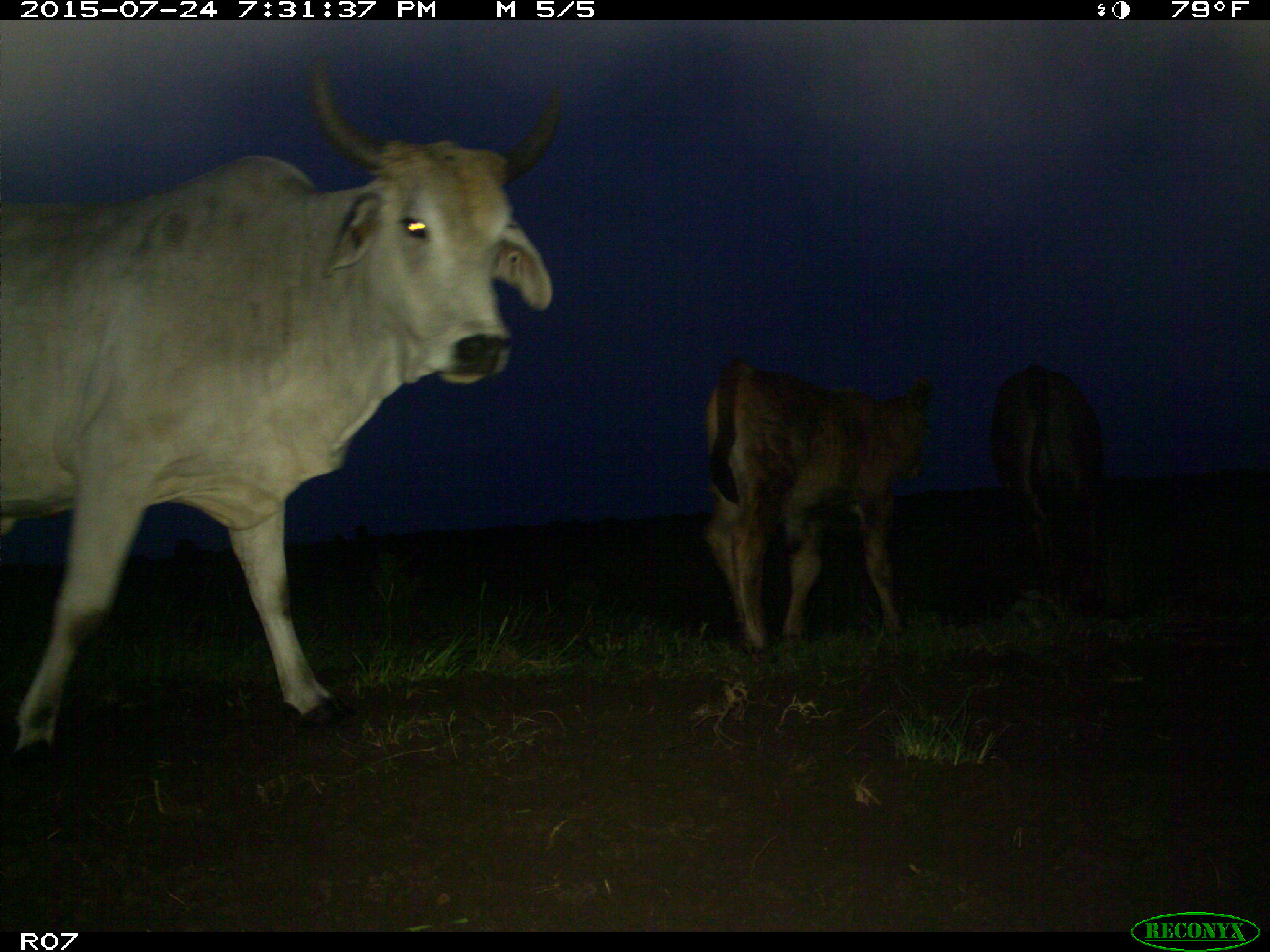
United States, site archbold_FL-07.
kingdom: Animalia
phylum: Chordata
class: Mammalia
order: Artiodactyla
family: Bovidae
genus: Bos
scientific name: Bos taurus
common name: domestic cow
Bos taurus (domestic cow).